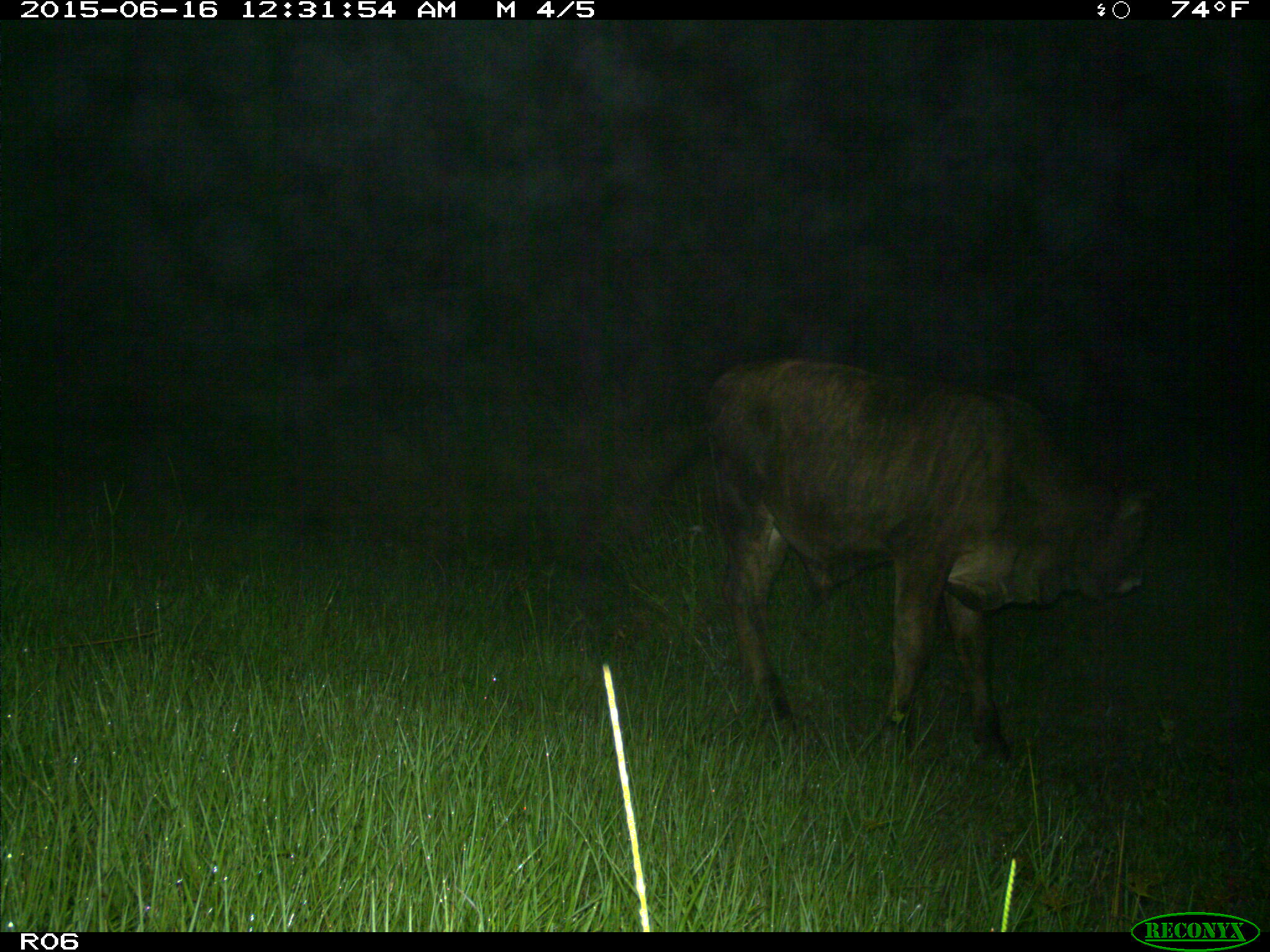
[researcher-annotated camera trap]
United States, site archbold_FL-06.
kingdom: Animalia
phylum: Chordata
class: Mammalia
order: Artiodactyla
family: Bovidae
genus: Bos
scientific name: Bos taurus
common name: domestic cow